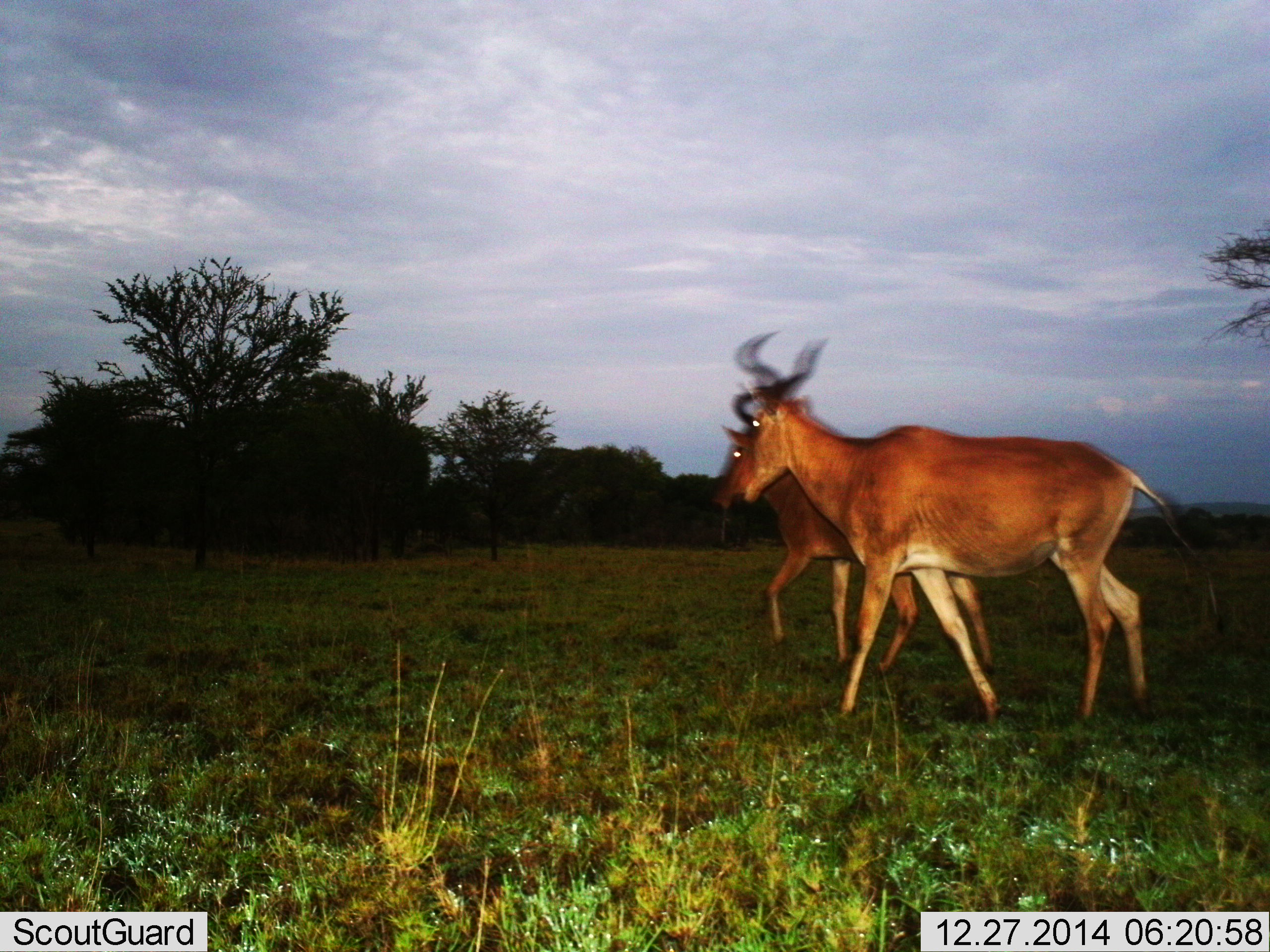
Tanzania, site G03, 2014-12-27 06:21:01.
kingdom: Animalia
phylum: Chordata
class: Mammalia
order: Artiodactyla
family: Bovidae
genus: Alcelaphus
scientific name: Alcelaphus buselaphus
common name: hartebeest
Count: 2.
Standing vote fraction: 0%.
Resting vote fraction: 0%.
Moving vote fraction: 100%.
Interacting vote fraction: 0%.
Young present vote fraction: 0%.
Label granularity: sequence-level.